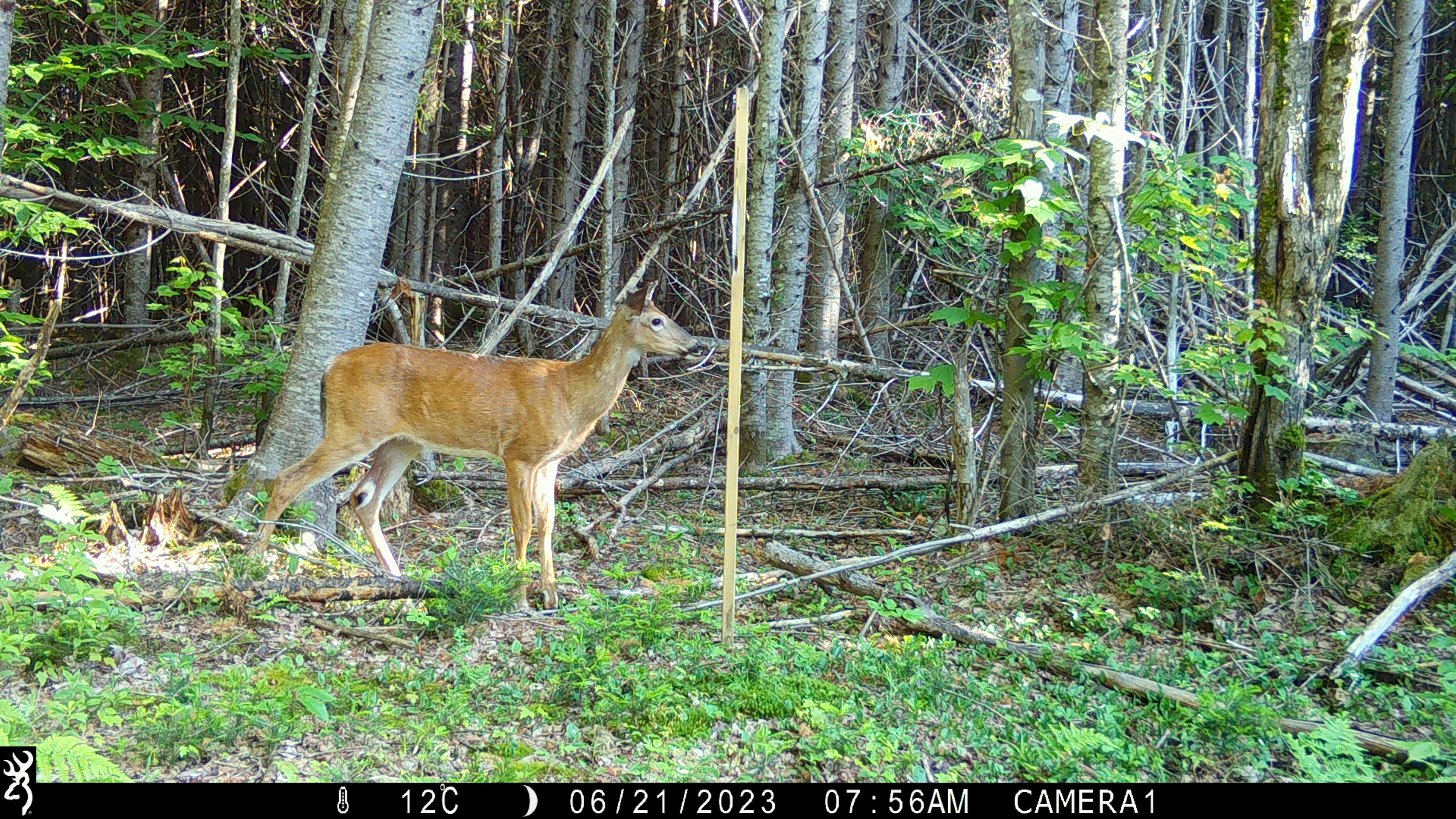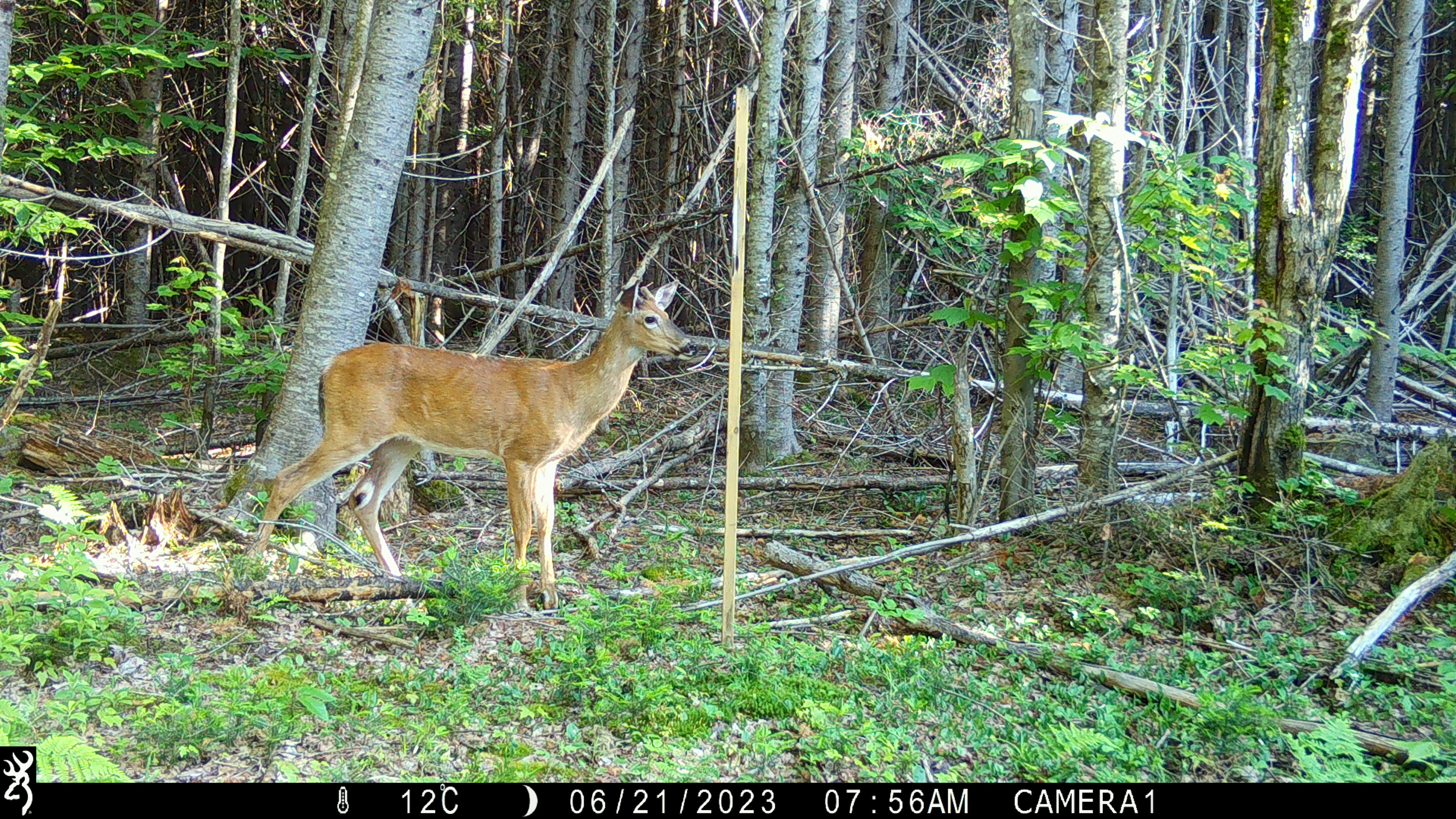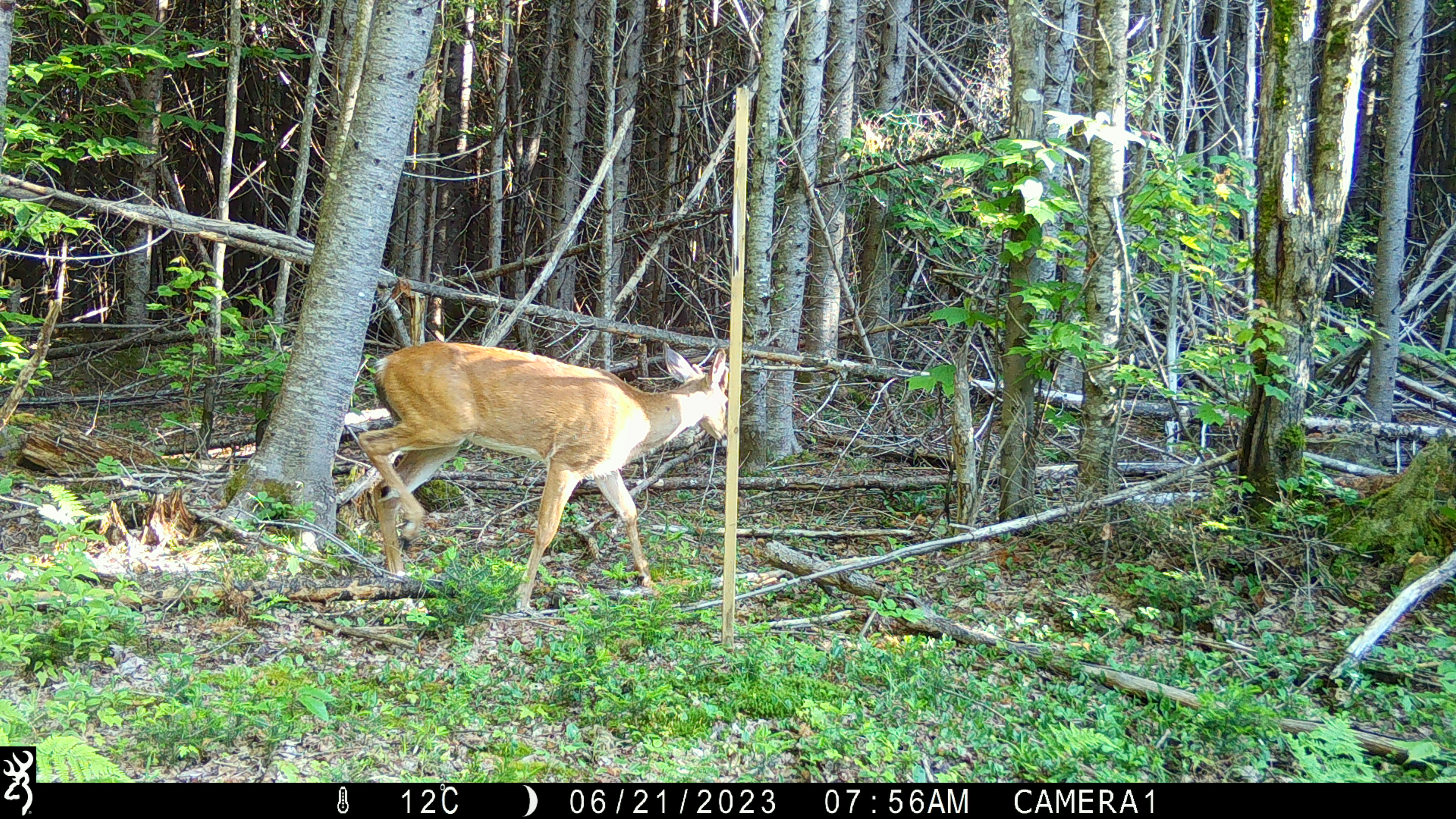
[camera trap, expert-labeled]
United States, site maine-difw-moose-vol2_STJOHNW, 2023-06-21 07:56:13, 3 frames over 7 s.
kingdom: Animalia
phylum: Chordata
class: Mammalia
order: Artiodactyla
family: Cervidae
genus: Odocoileus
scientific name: Odocoileus virginianus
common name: white-tailed deer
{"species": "white-tailed deer (Odocoileus virginianus)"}